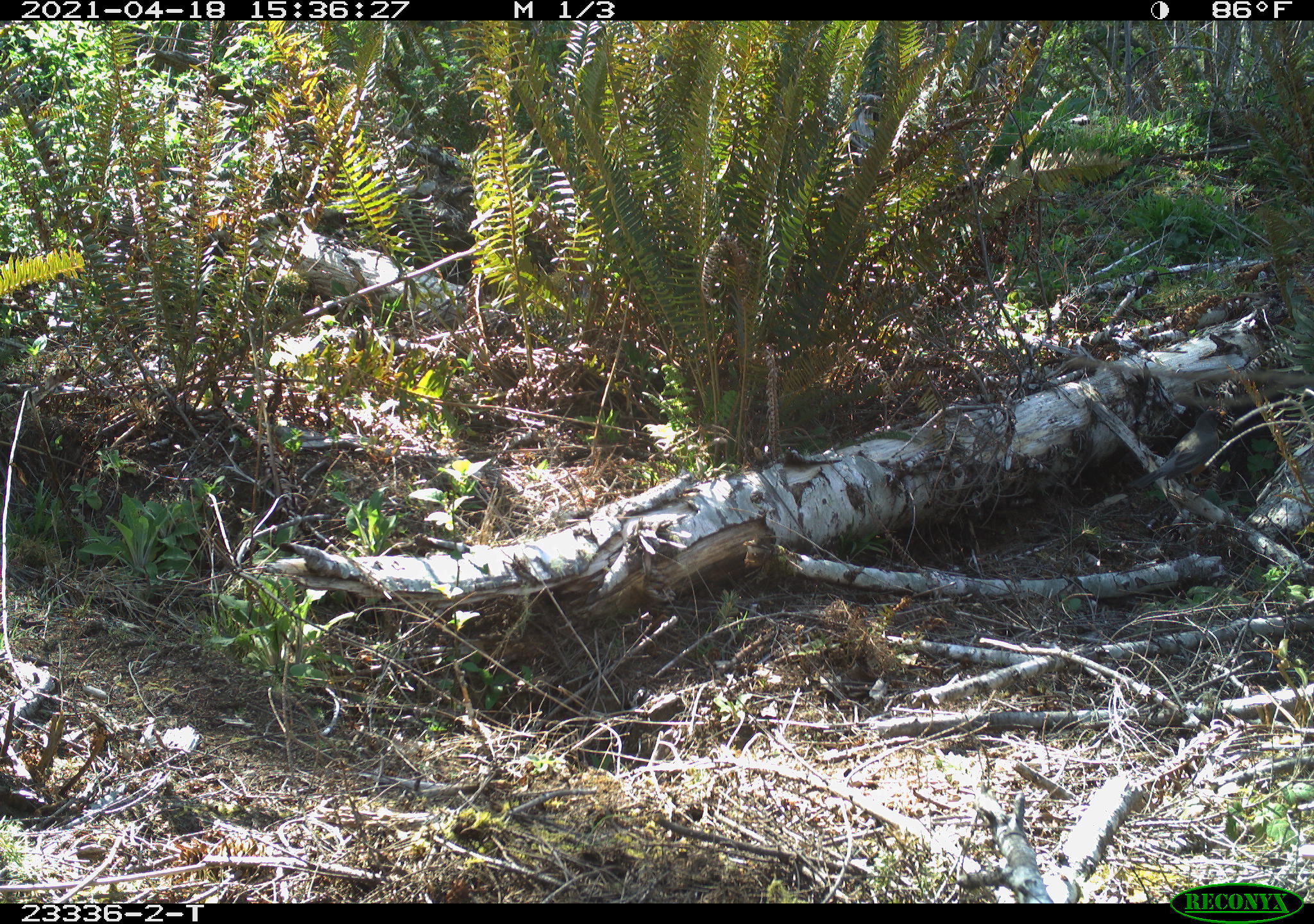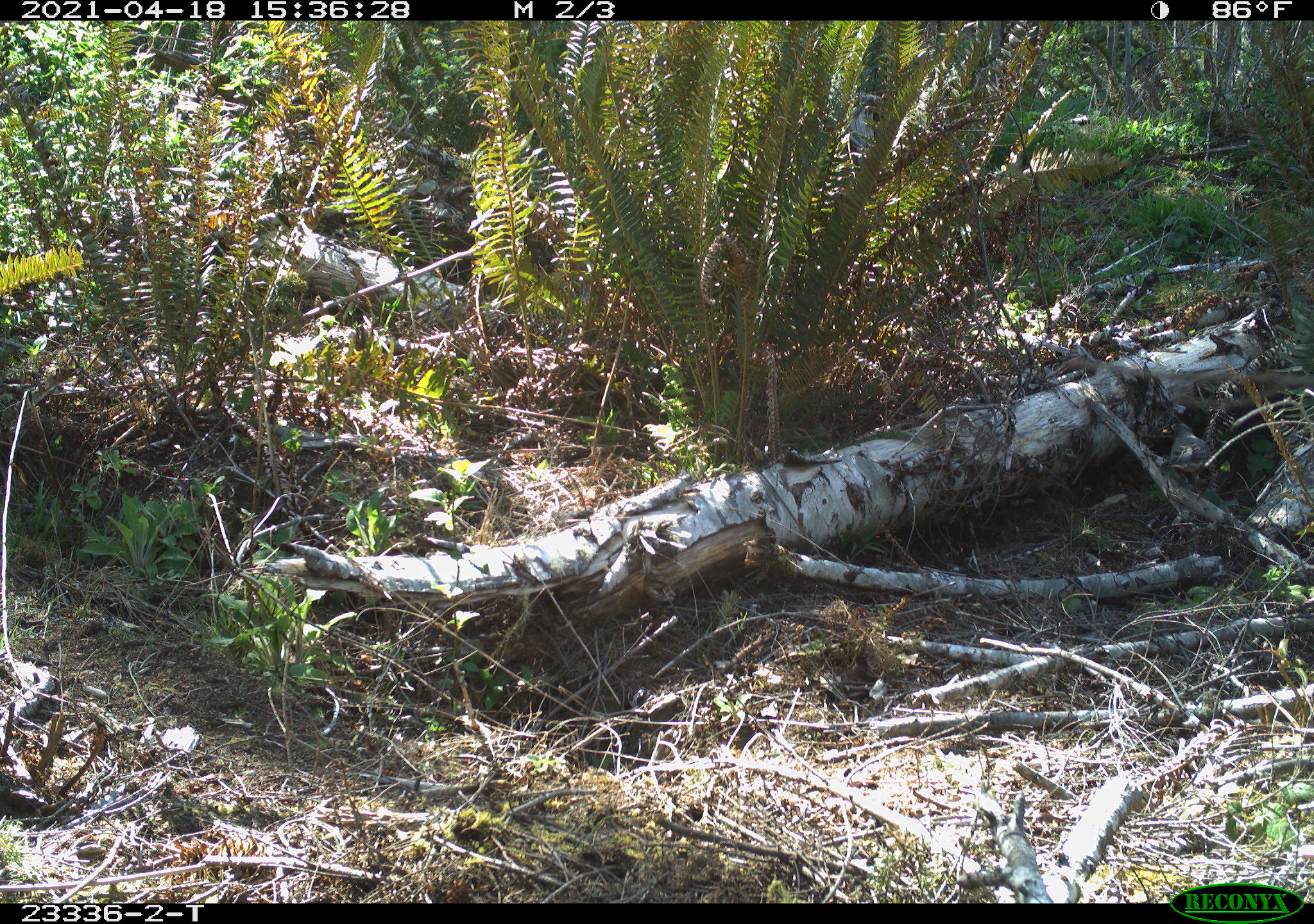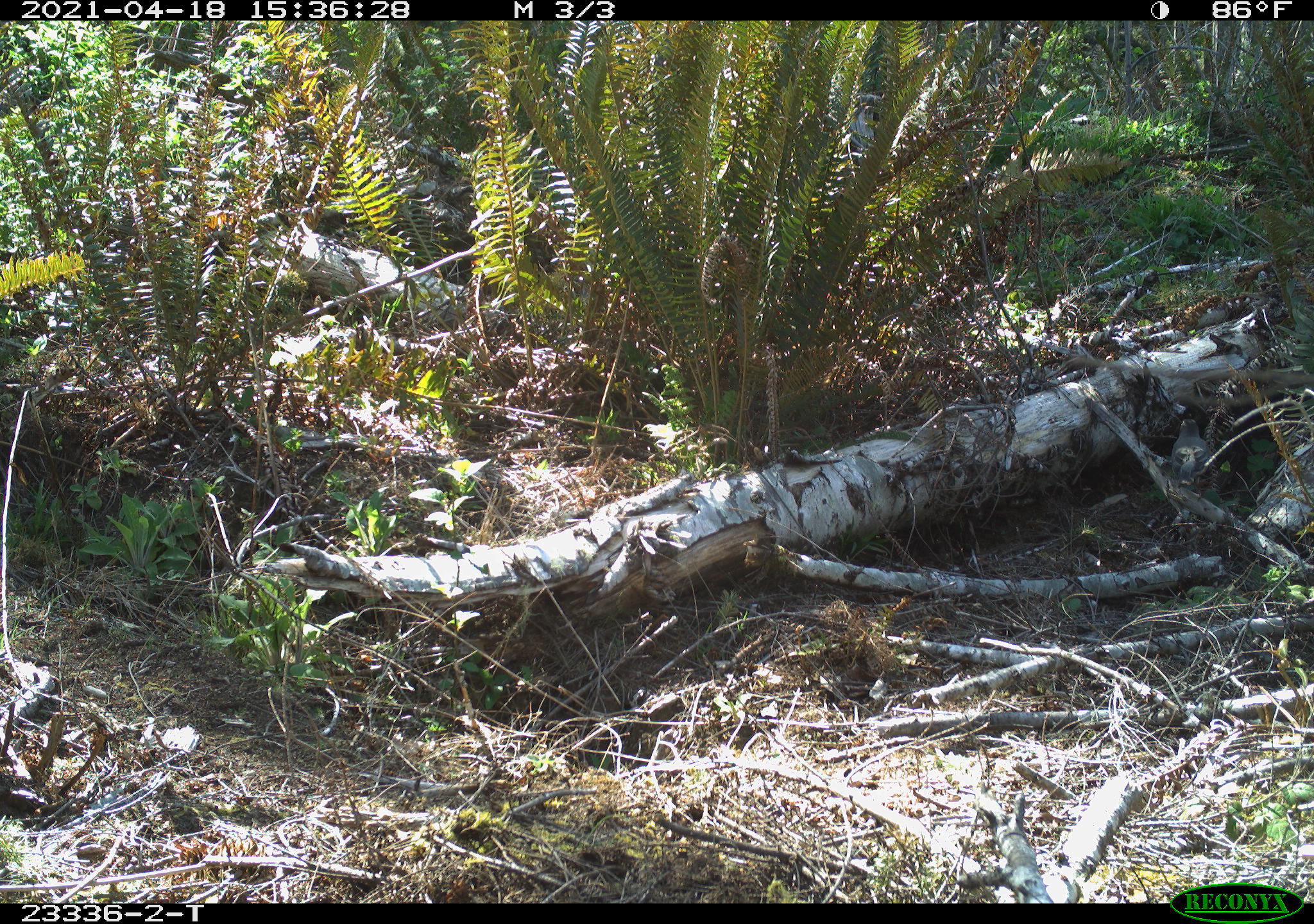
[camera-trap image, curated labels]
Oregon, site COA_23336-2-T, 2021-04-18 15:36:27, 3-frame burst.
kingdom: Animalia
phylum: Chordata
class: Aves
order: Passeriformes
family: Turdidae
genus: Turdus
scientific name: Turdus migratorius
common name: american robin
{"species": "american robin (Turdus migratorius)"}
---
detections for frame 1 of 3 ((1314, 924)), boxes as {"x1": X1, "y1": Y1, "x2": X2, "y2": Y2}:
american robin: {"x1": 1144, "y1": 406, "x2": 1234, "y2": 487}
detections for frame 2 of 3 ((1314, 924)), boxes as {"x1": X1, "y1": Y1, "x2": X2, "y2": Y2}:
american robin: {"x1": 1165, "y1": 418, "x2": 1212, "y2": 496}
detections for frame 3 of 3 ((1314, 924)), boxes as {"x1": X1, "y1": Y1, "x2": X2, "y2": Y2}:
american robin: {"x1": 1164, "y1": 411, "x2": 1223, "y2": 497}